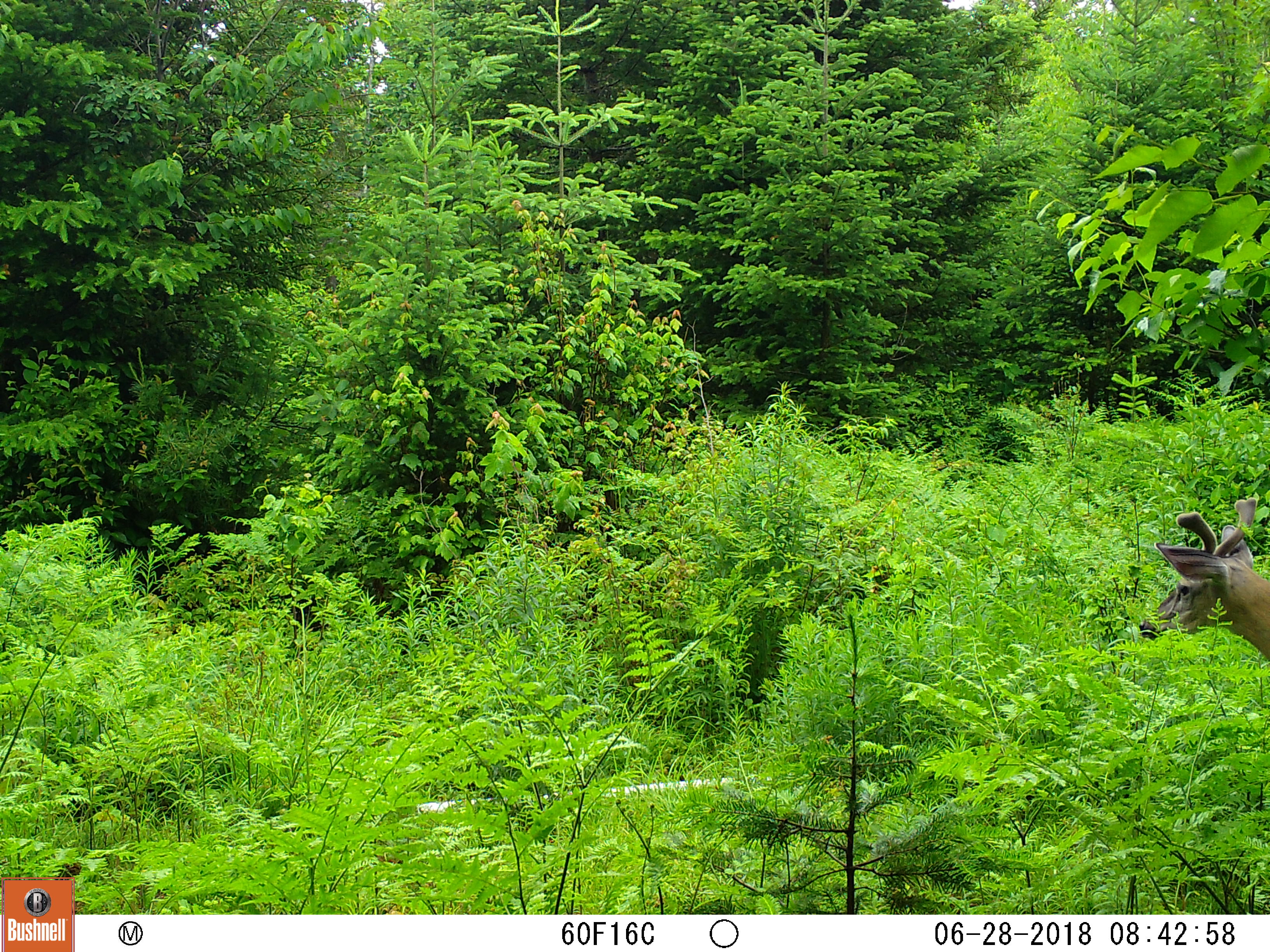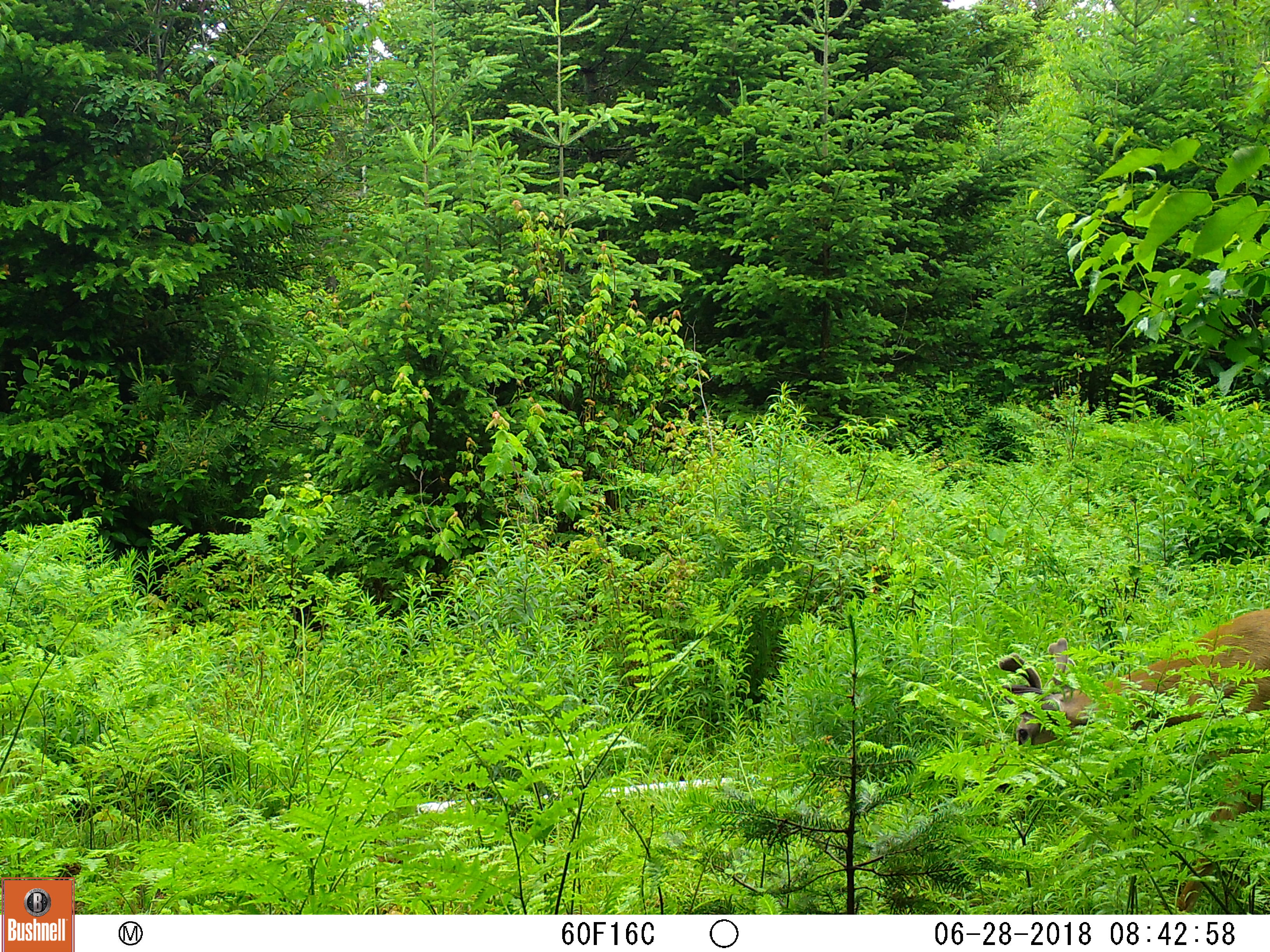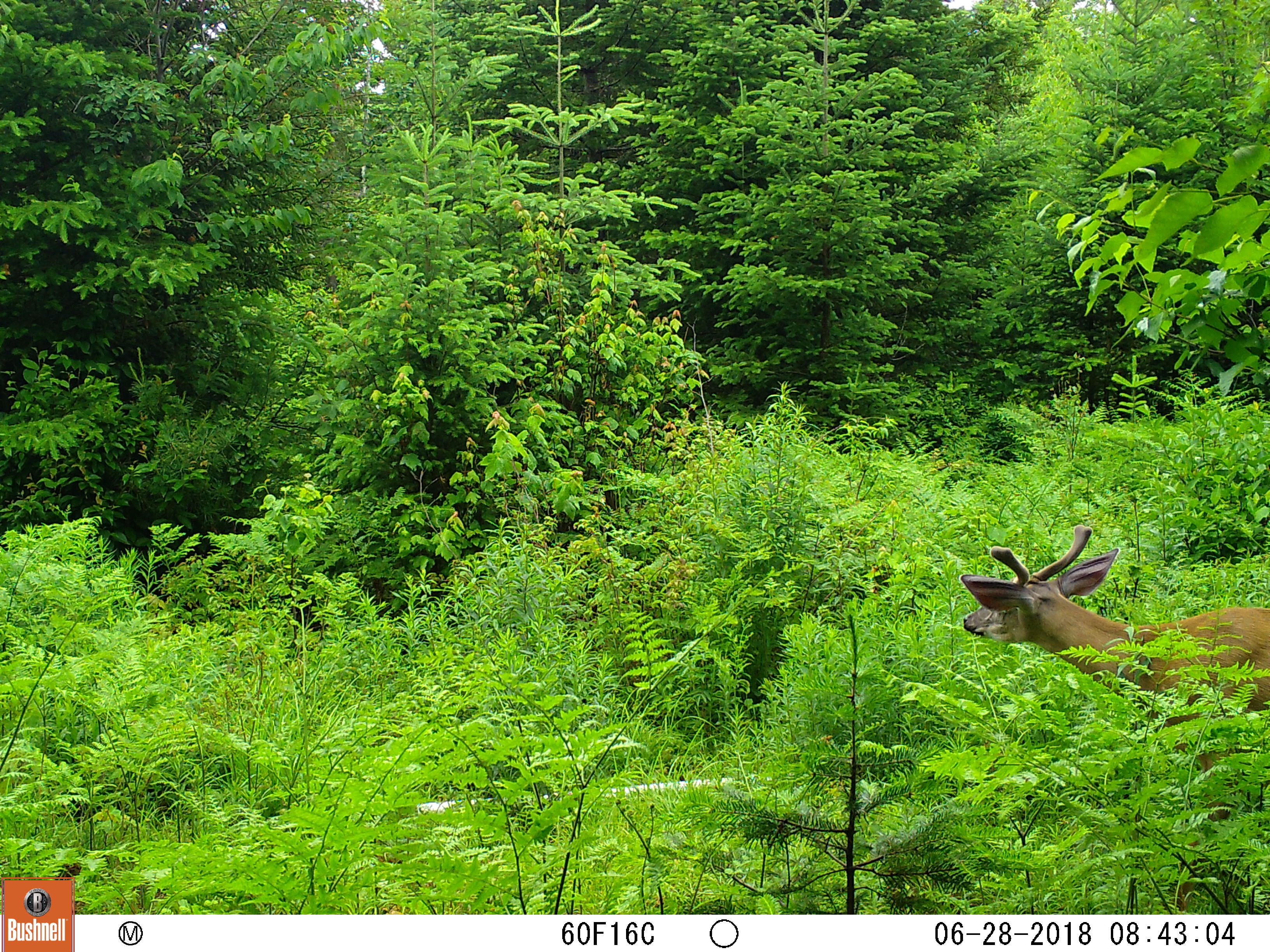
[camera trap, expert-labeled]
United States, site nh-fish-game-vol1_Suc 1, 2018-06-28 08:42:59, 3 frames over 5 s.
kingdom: Animalia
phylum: Chordata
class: Mammalia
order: Artiodactyla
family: Cervidae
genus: Odocoileus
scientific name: Odocoileus virginianus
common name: white-tailed deer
White-tailed deer (Odocoileus virginianus).